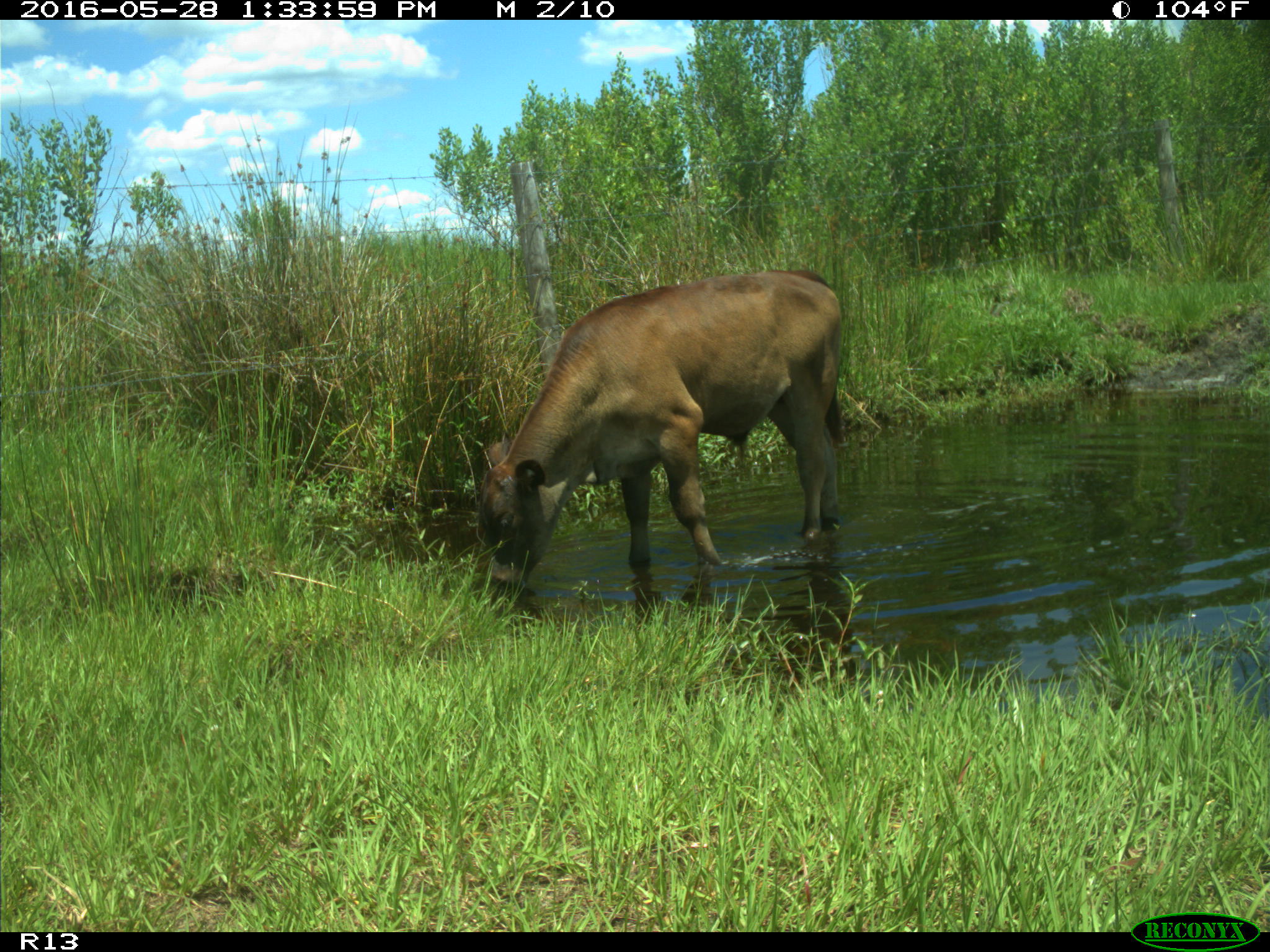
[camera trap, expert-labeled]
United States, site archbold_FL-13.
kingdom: Animalia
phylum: Chordata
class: Mammalia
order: Artiodactyla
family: Bovidae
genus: Bos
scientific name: Bos taurus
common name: domestic cow